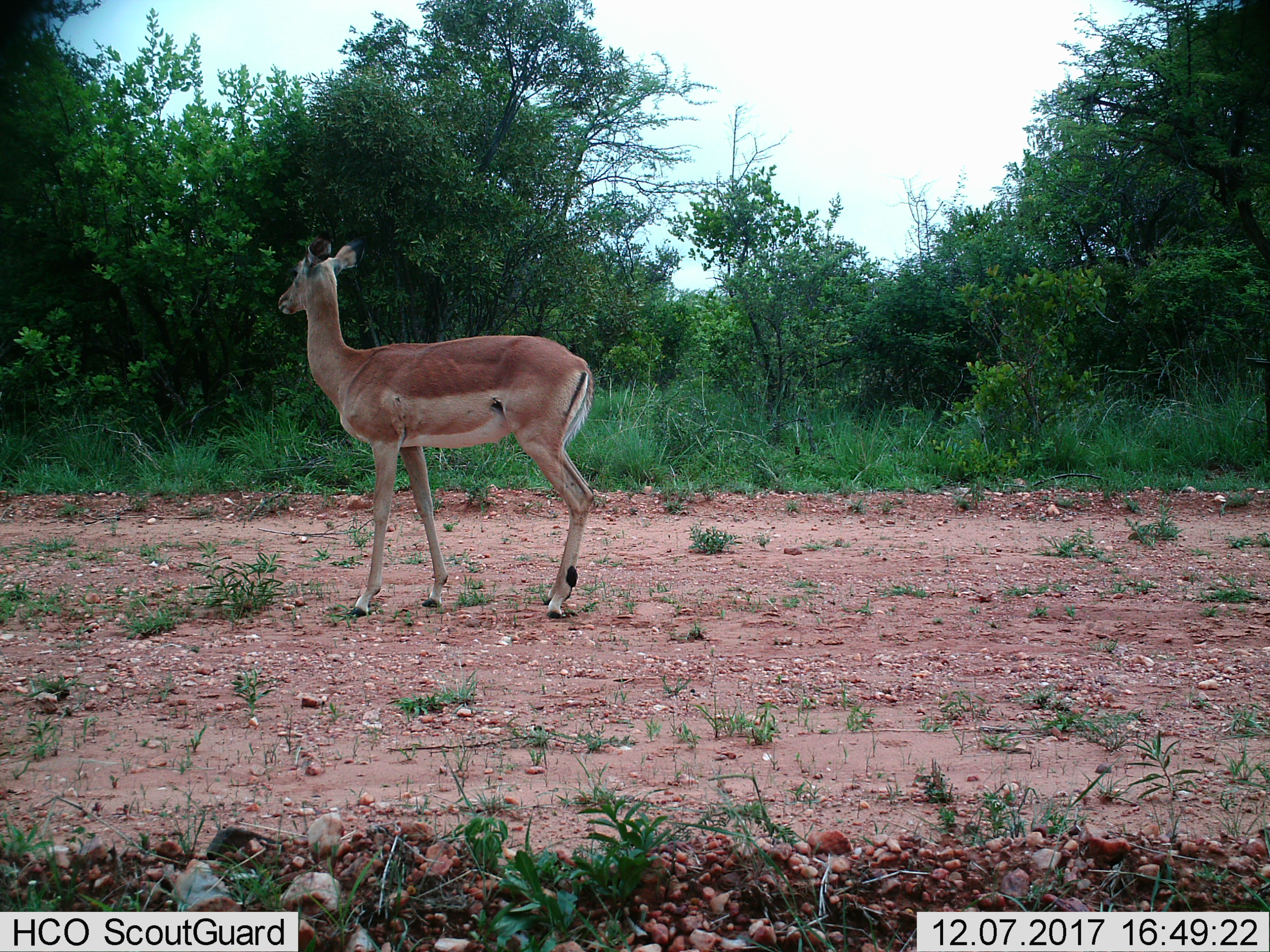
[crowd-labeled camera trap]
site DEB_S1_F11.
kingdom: Animalia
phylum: Chordata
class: Mammalia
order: Artiodactyla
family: Bovidae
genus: Aepyceros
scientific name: Aepyceros melampus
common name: impala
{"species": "impala (Aepyceros melampus)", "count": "1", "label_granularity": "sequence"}